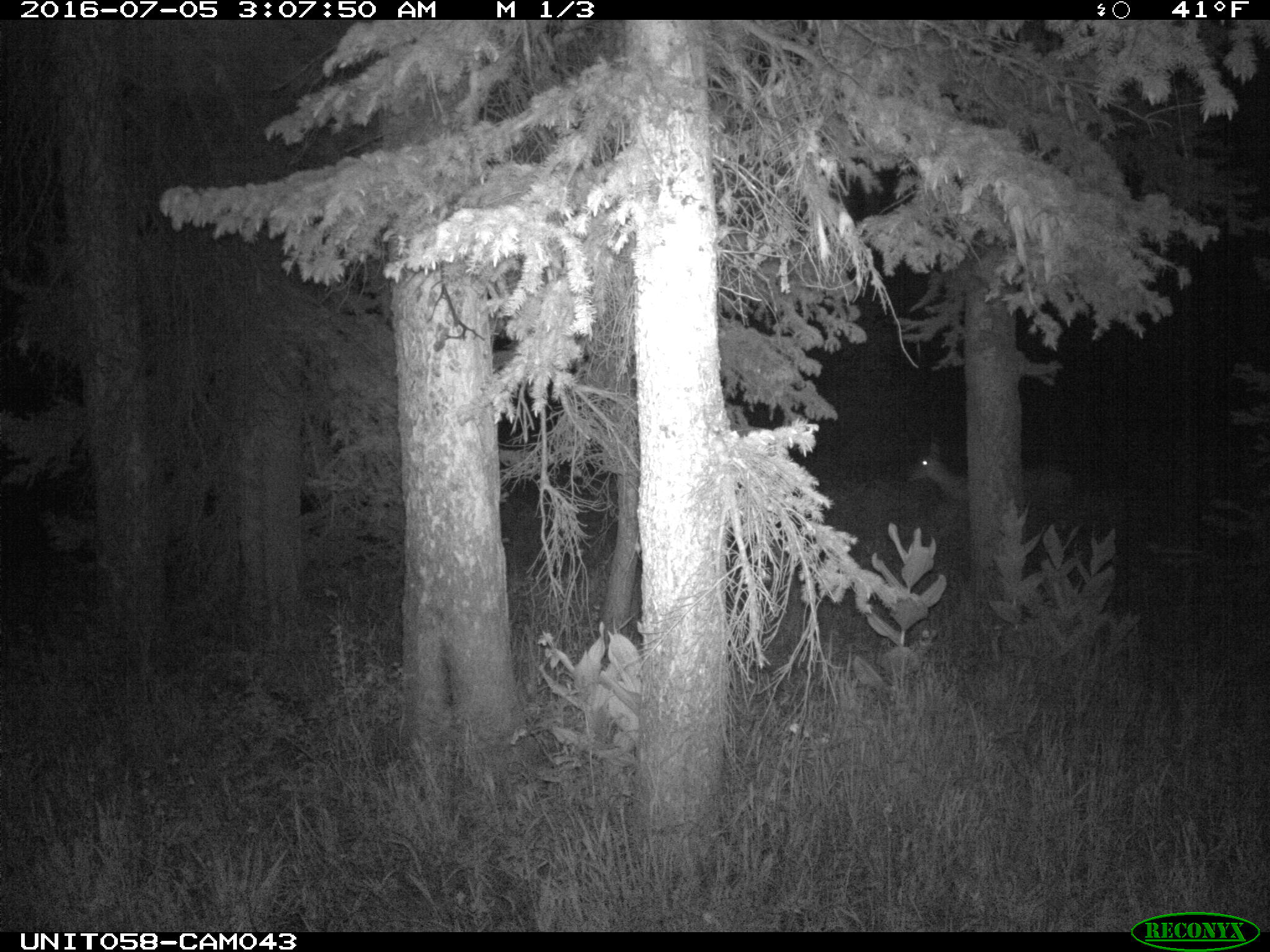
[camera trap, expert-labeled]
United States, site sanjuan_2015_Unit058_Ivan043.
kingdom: Animalia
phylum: Chordata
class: Mammalia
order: Artiodactyla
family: Cervidae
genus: Odocoileus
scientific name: Odocoileus hemionus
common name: mule deer